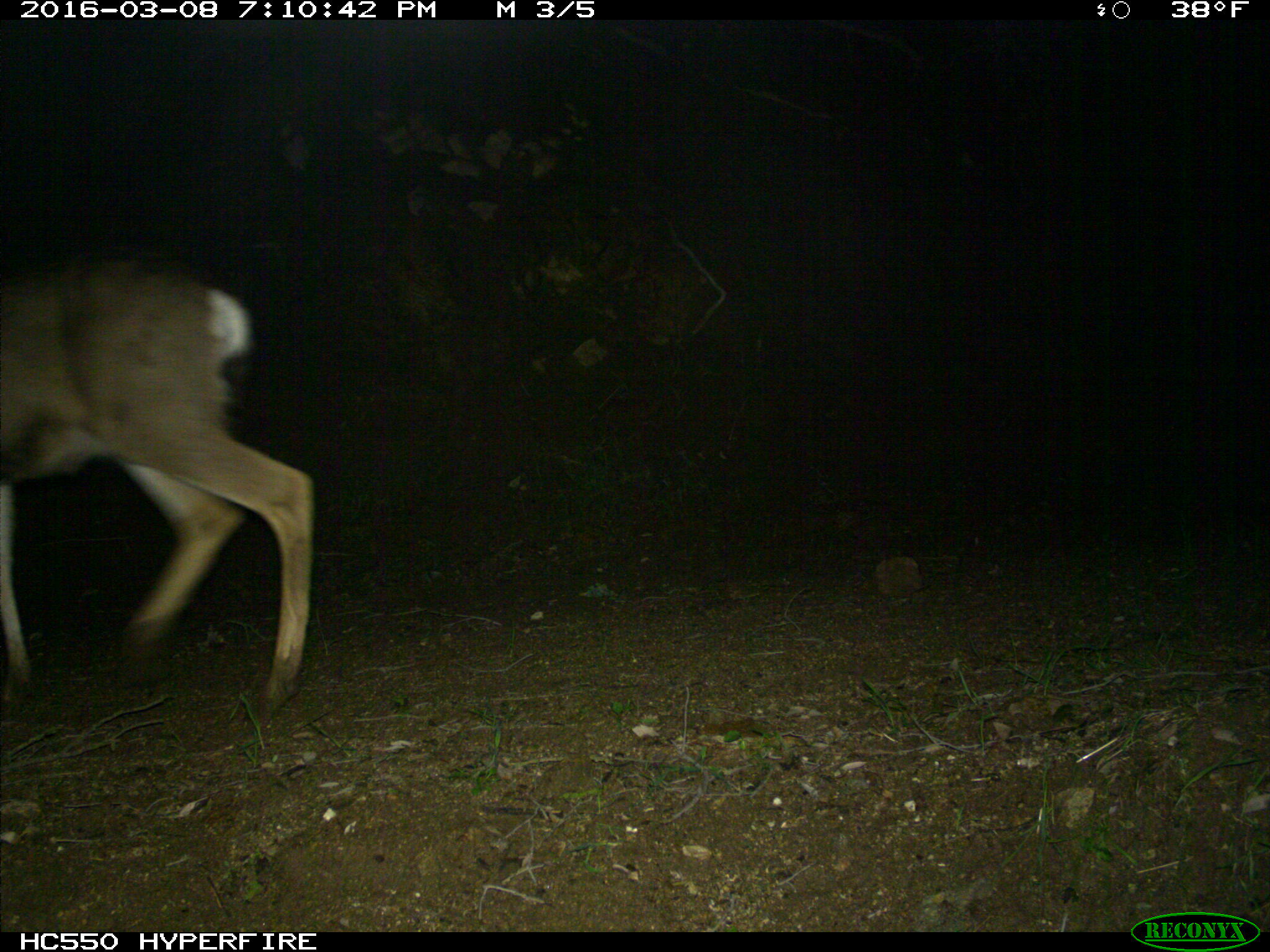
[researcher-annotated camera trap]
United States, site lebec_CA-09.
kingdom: Animalia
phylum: Chordata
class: Mammalia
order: Artiodactyla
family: Cervidae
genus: Odocoileus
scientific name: Odocoileus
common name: deer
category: unidentified deer